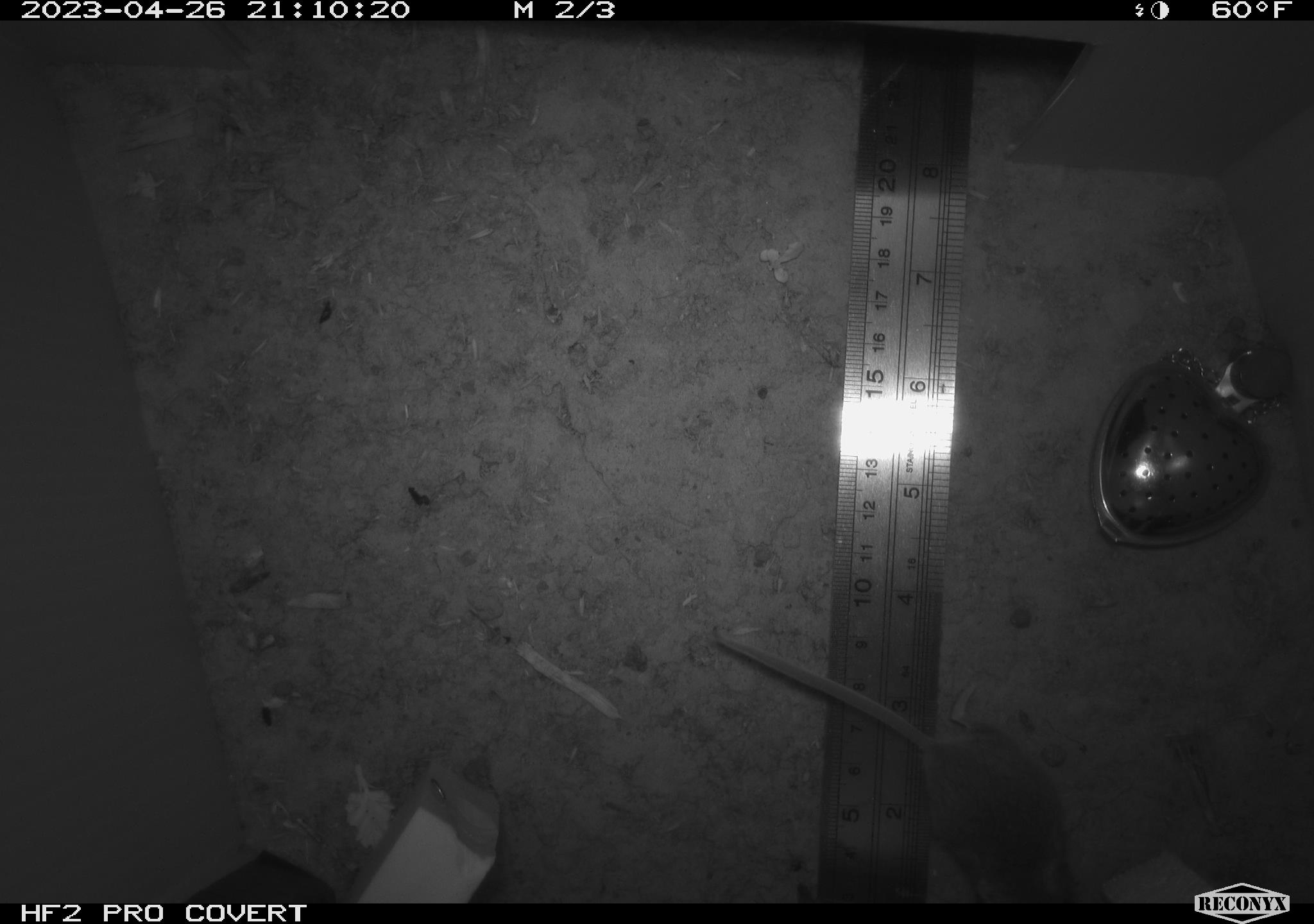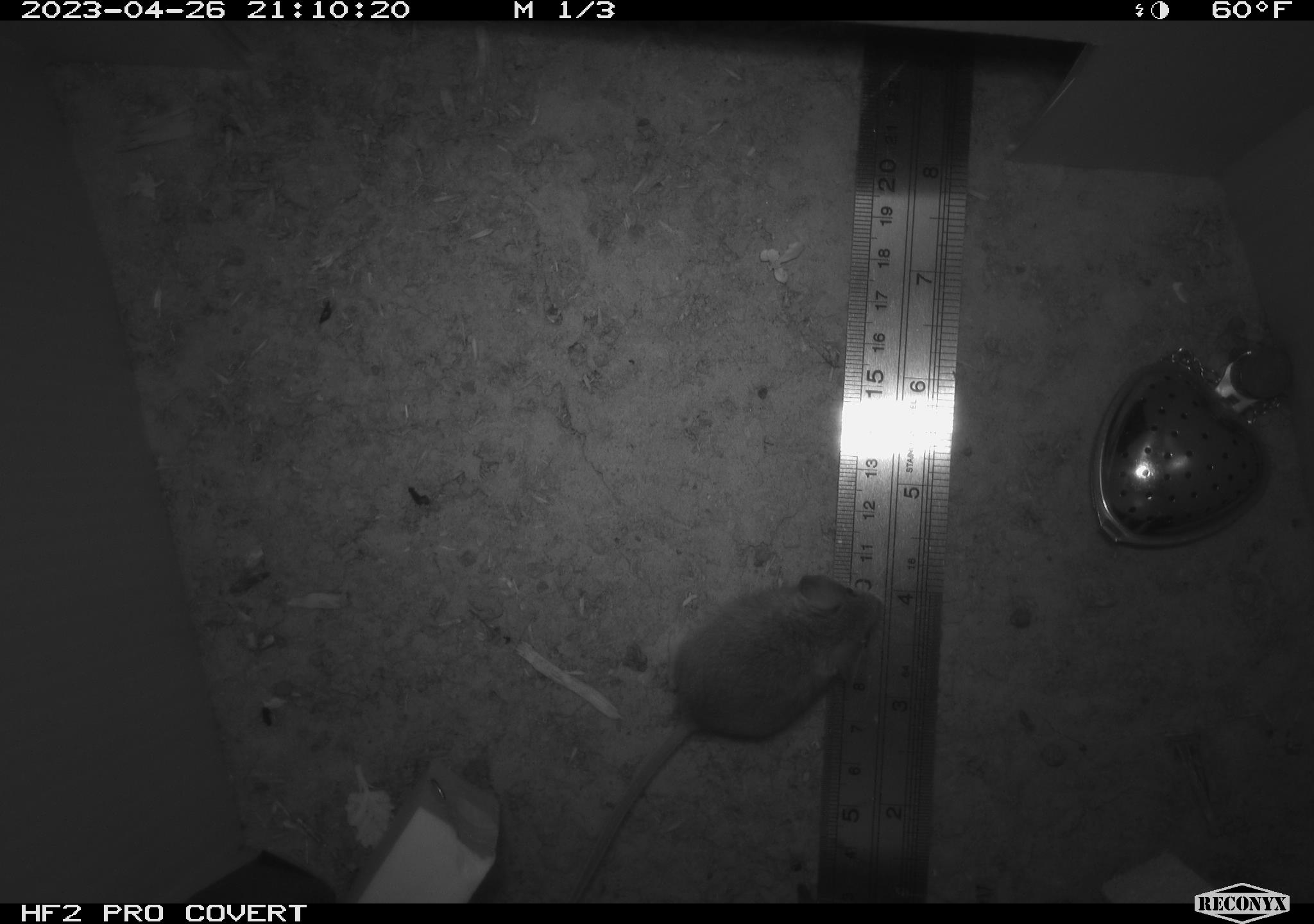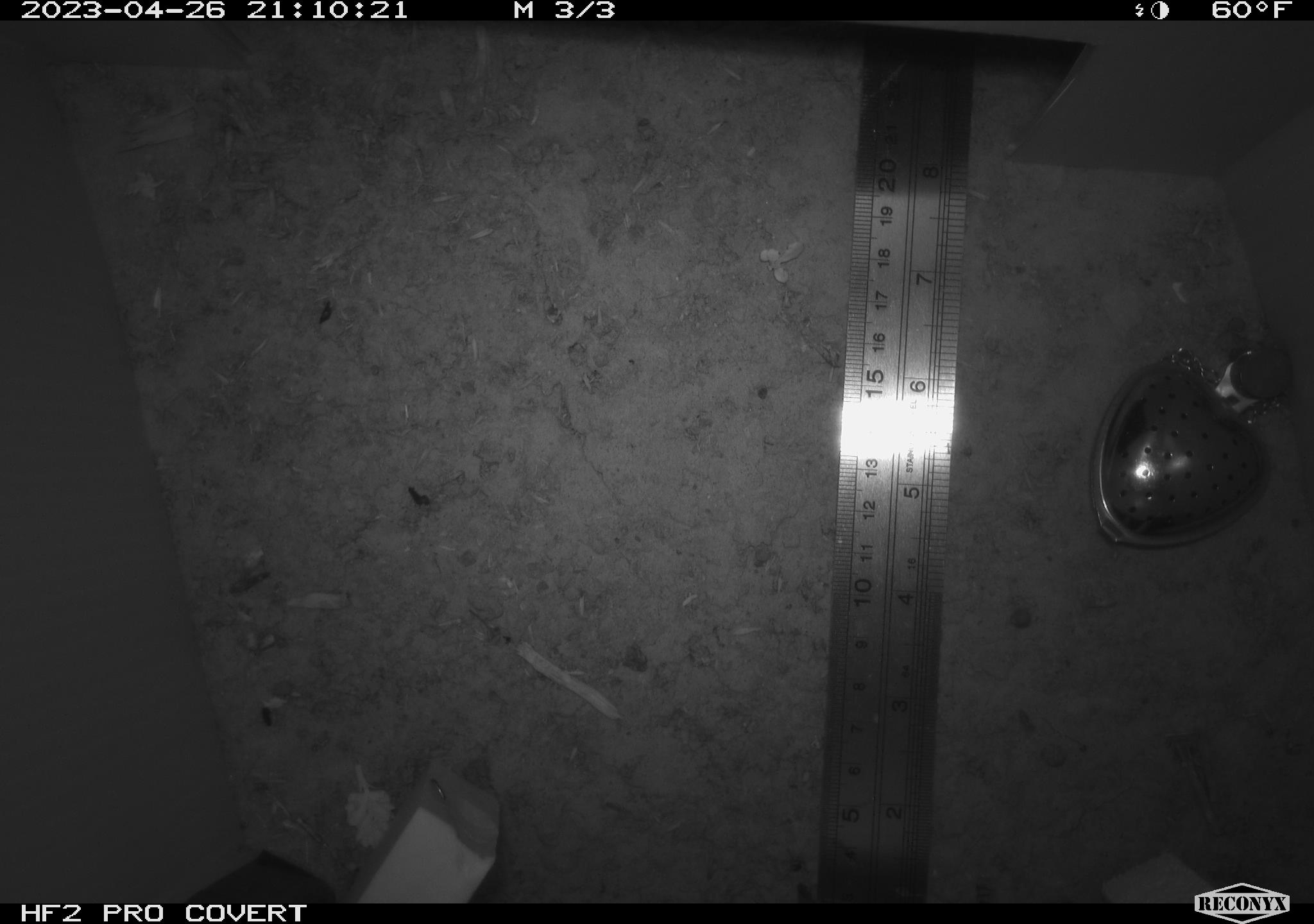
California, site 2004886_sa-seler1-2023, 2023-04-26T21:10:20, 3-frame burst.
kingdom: Animalia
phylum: Chordata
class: Mammalia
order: Rodentia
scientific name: Rodentia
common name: mouse species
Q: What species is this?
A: Mouse species (Rodentia).